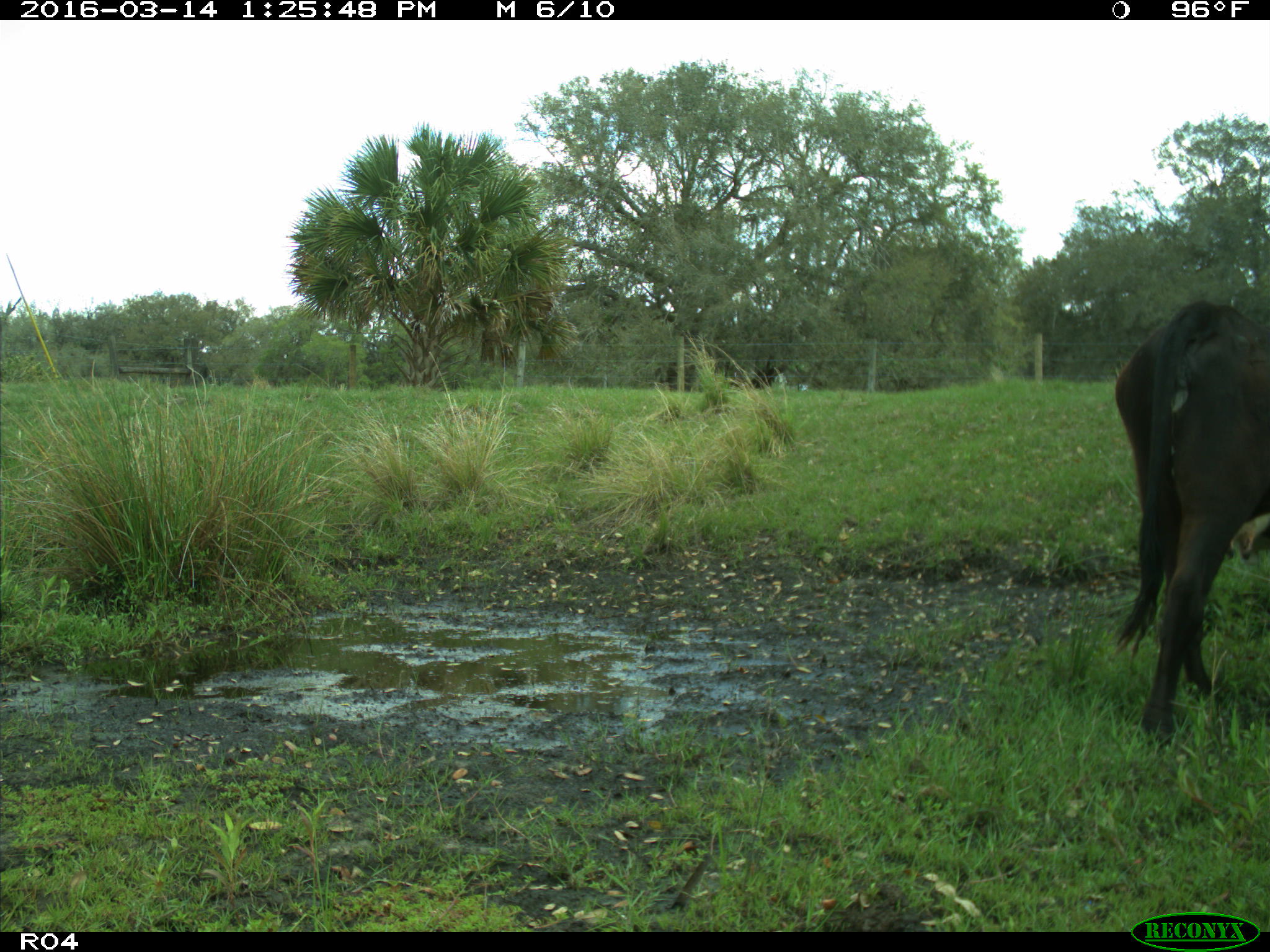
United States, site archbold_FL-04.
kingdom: Animalia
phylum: Chordata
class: Mammalia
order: Artiodactyla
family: Bovidae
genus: Bos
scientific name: Bos taurus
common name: domestic cow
Bos taurus (domestic cow).